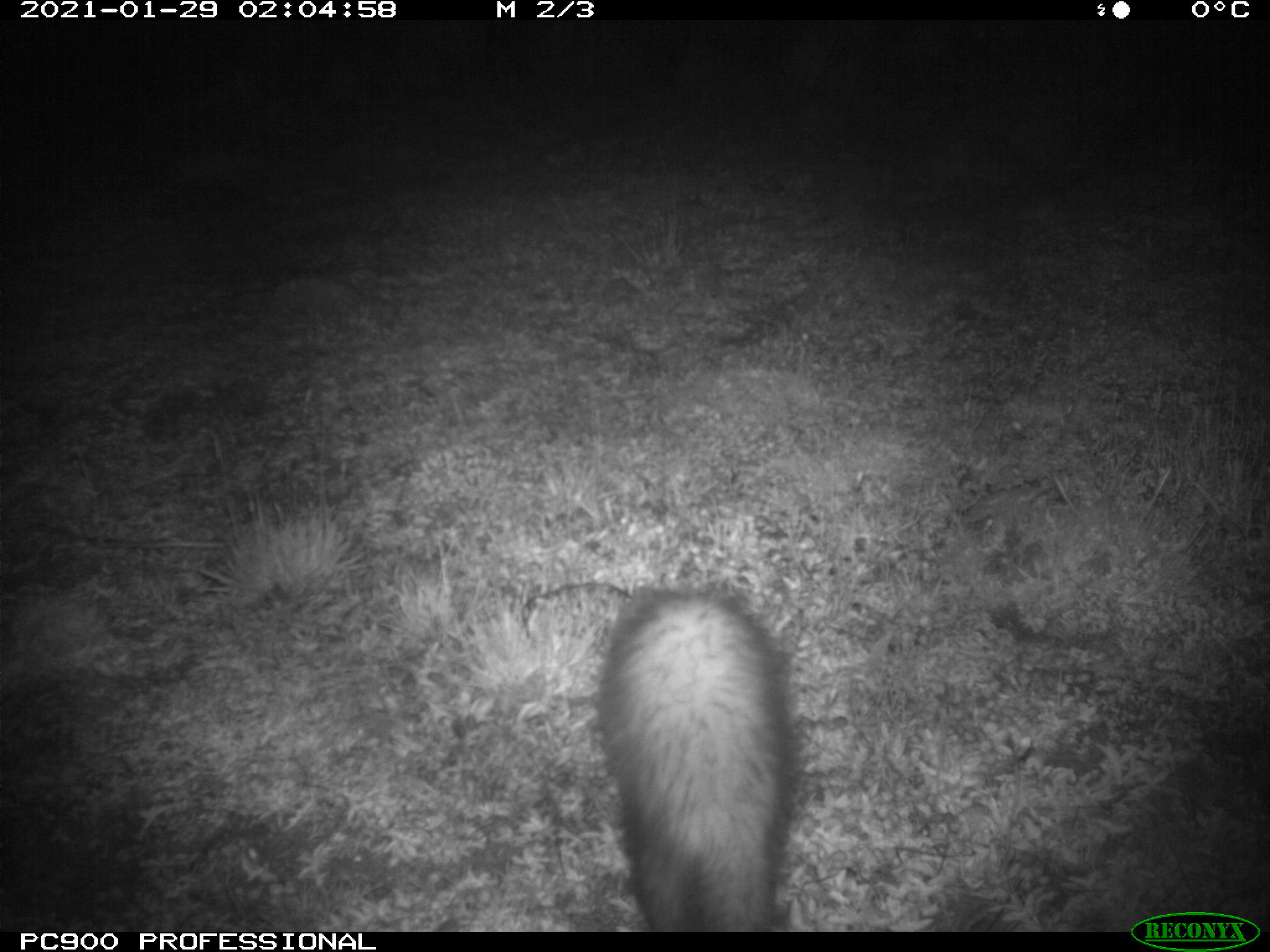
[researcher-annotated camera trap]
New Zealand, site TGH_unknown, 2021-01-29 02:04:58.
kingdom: Animalia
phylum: Chordata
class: Mammalia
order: Carnivora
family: Mustelidae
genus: Mustela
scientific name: Mustela furo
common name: ferret